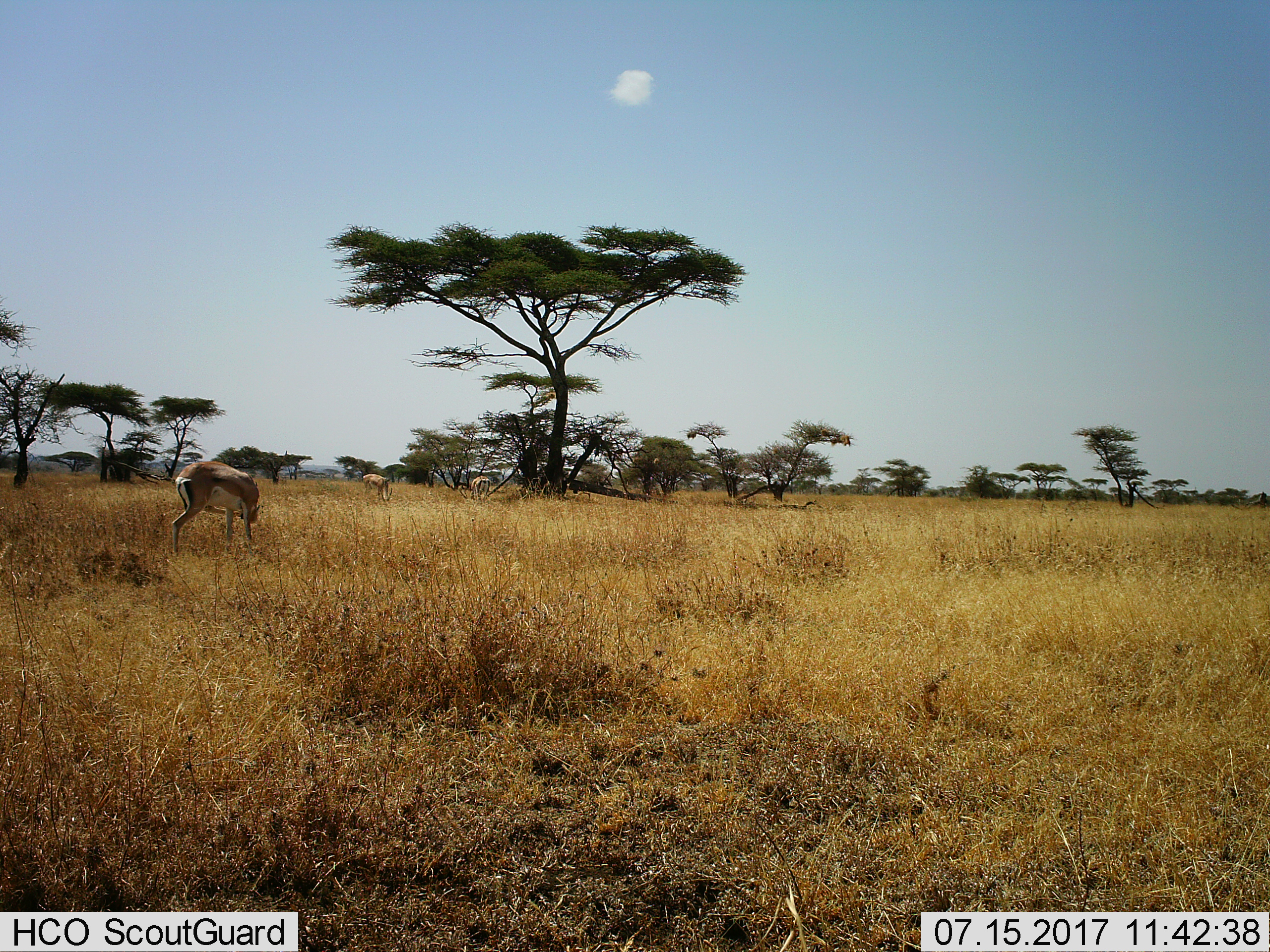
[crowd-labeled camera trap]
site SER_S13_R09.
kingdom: Animalia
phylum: Chordata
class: Mammalia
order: Artiodactyla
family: Bovidae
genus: Nanger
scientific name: Nanger granti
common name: grant's gazelle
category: gazellegrants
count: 3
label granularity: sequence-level